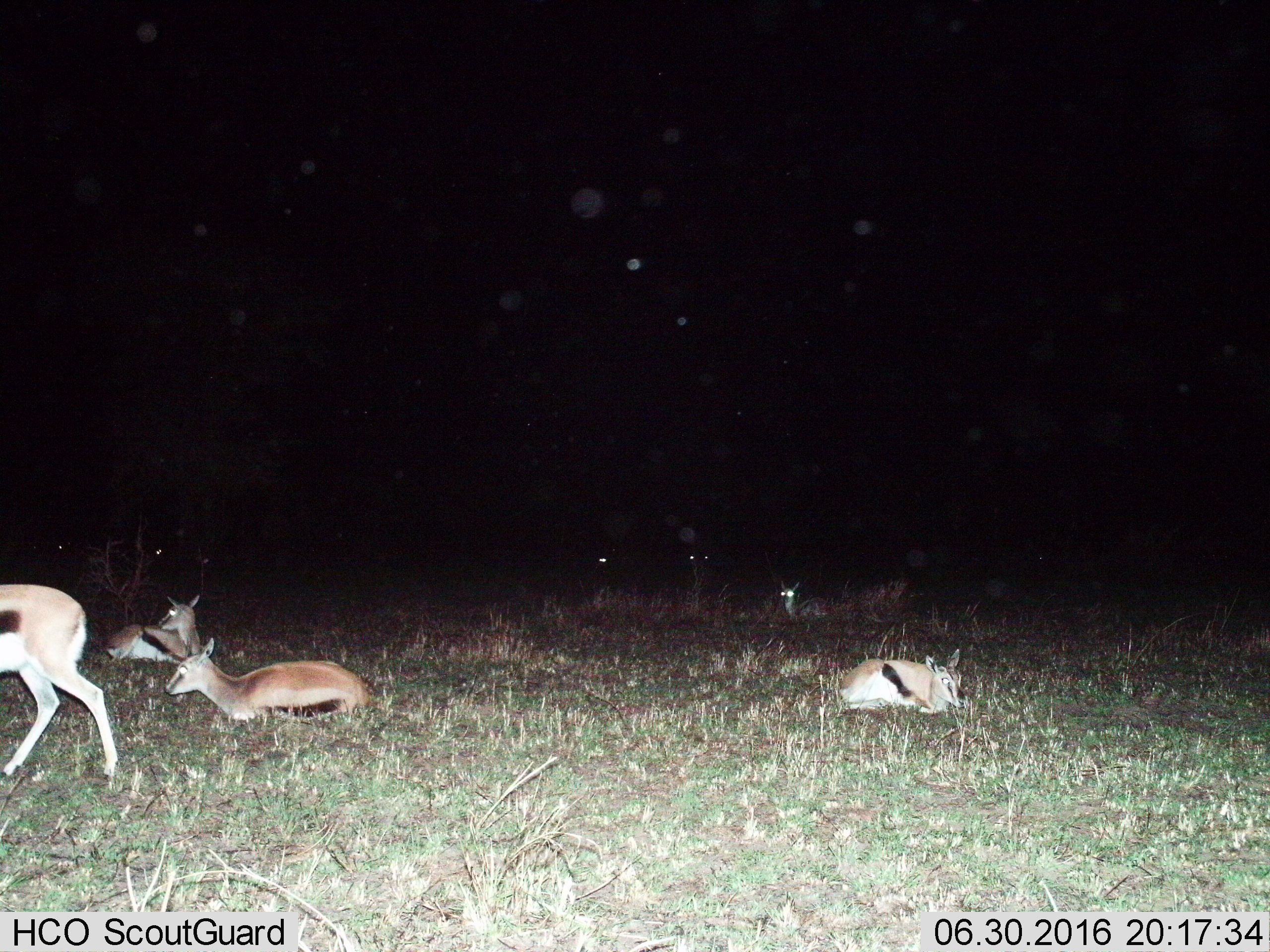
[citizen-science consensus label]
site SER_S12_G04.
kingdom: Animalia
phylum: Chordata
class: Mammalia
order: Artiodactyla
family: Bovidae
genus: Eudorcas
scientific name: Eudorcas thomsonii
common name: thomson's gazelle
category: gazellethomsons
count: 6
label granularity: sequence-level